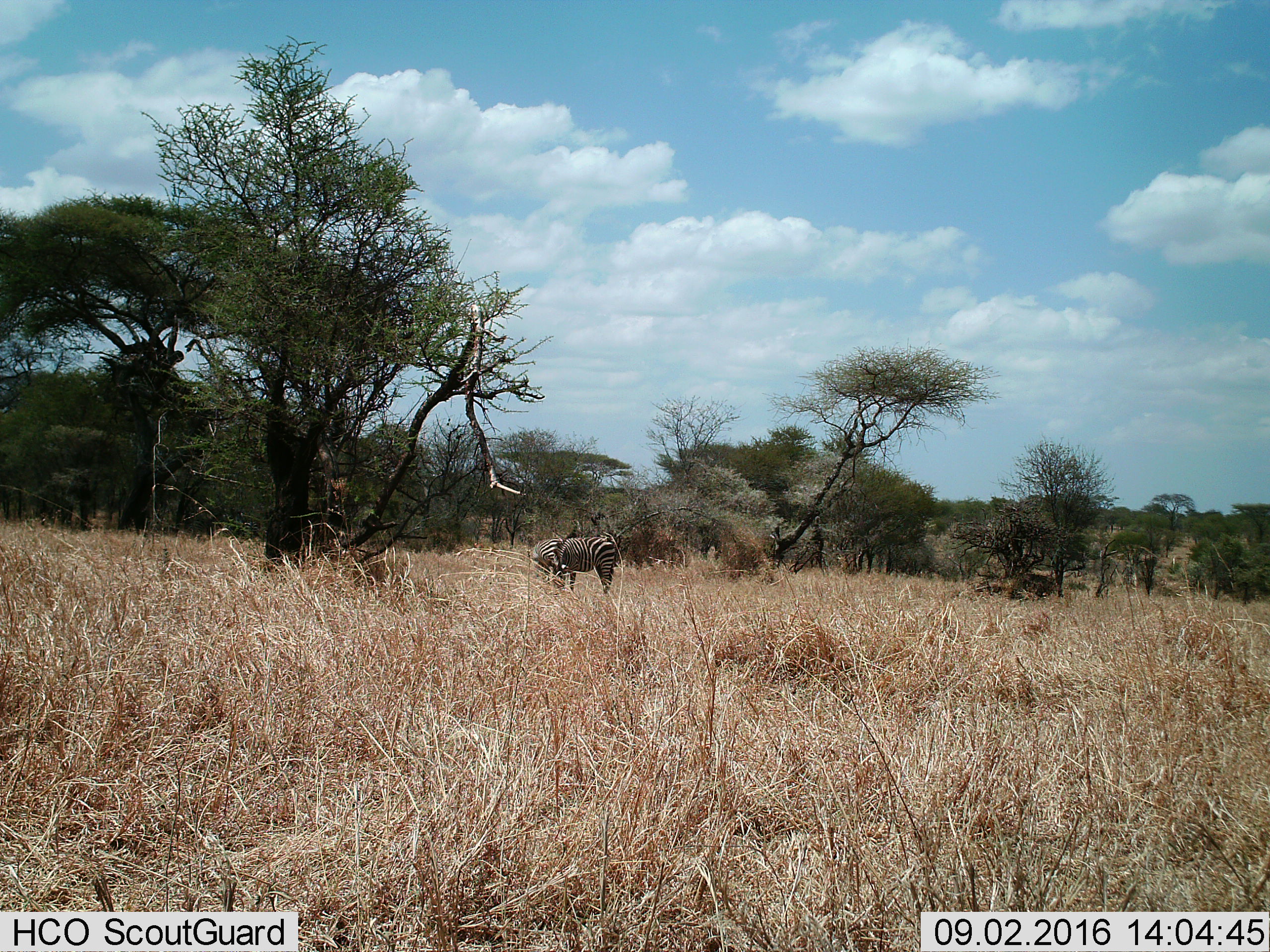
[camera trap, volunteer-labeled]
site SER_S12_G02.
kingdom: Animalia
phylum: Chordata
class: Mammalia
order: Perissodactyla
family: Equidae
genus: Equus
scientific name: Equus quagga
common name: plains zebra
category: zebraplains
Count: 1.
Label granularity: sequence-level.